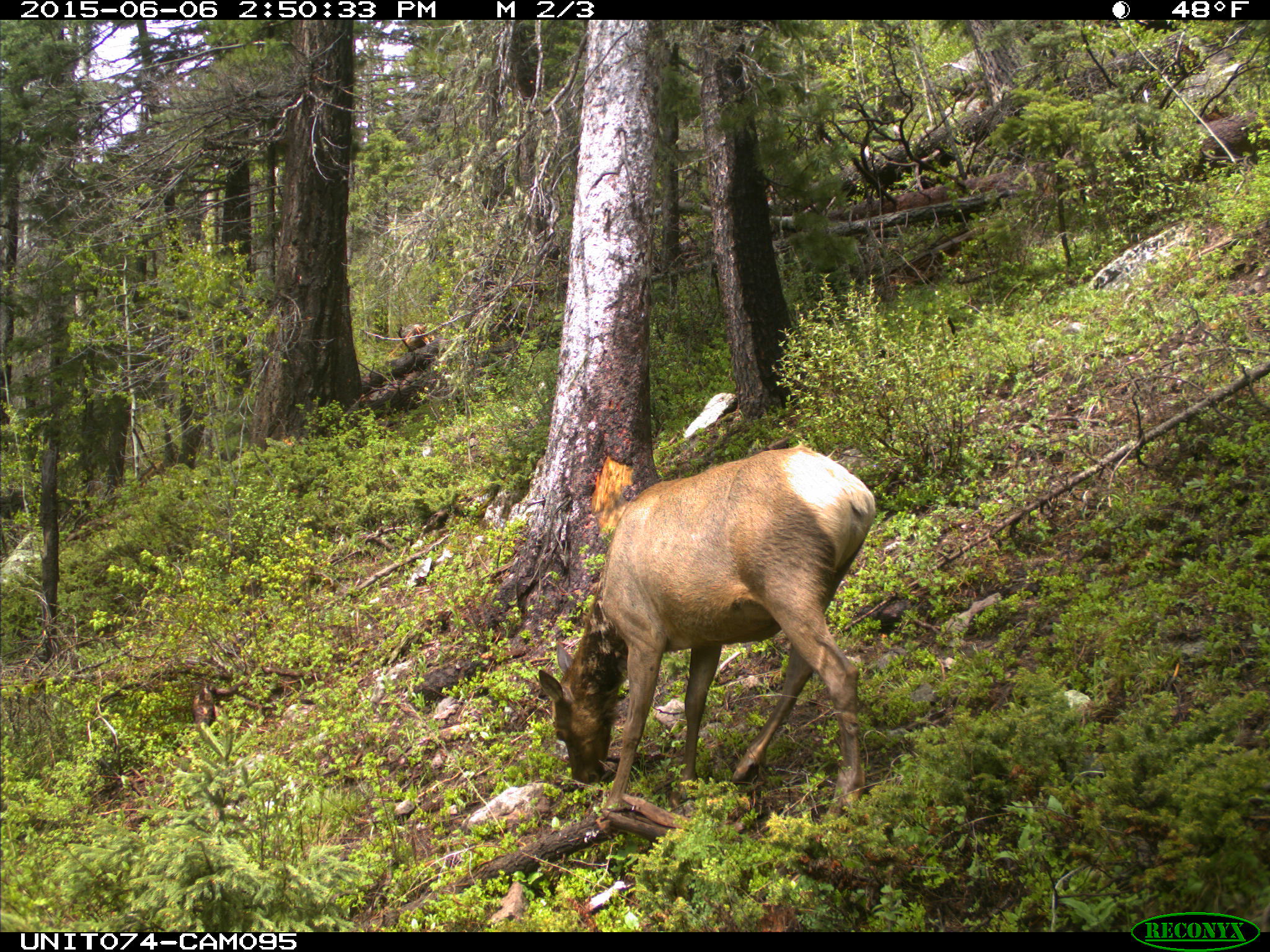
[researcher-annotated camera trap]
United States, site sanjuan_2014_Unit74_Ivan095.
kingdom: Animalia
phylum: Chordata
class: Mammalia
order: Artiodactyla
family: Cervidae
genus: Cervus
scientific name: Cervus elaphus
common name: red deer